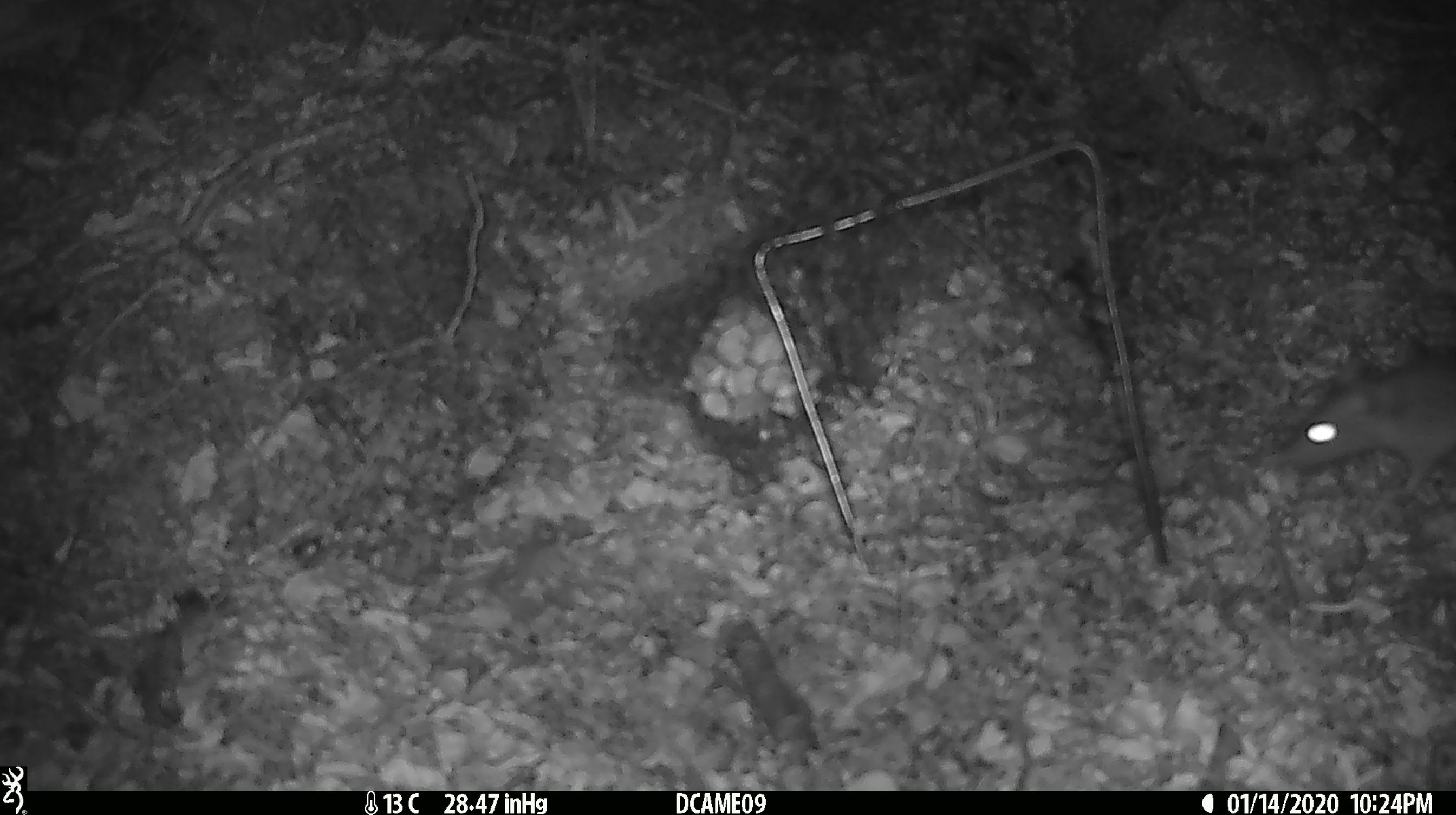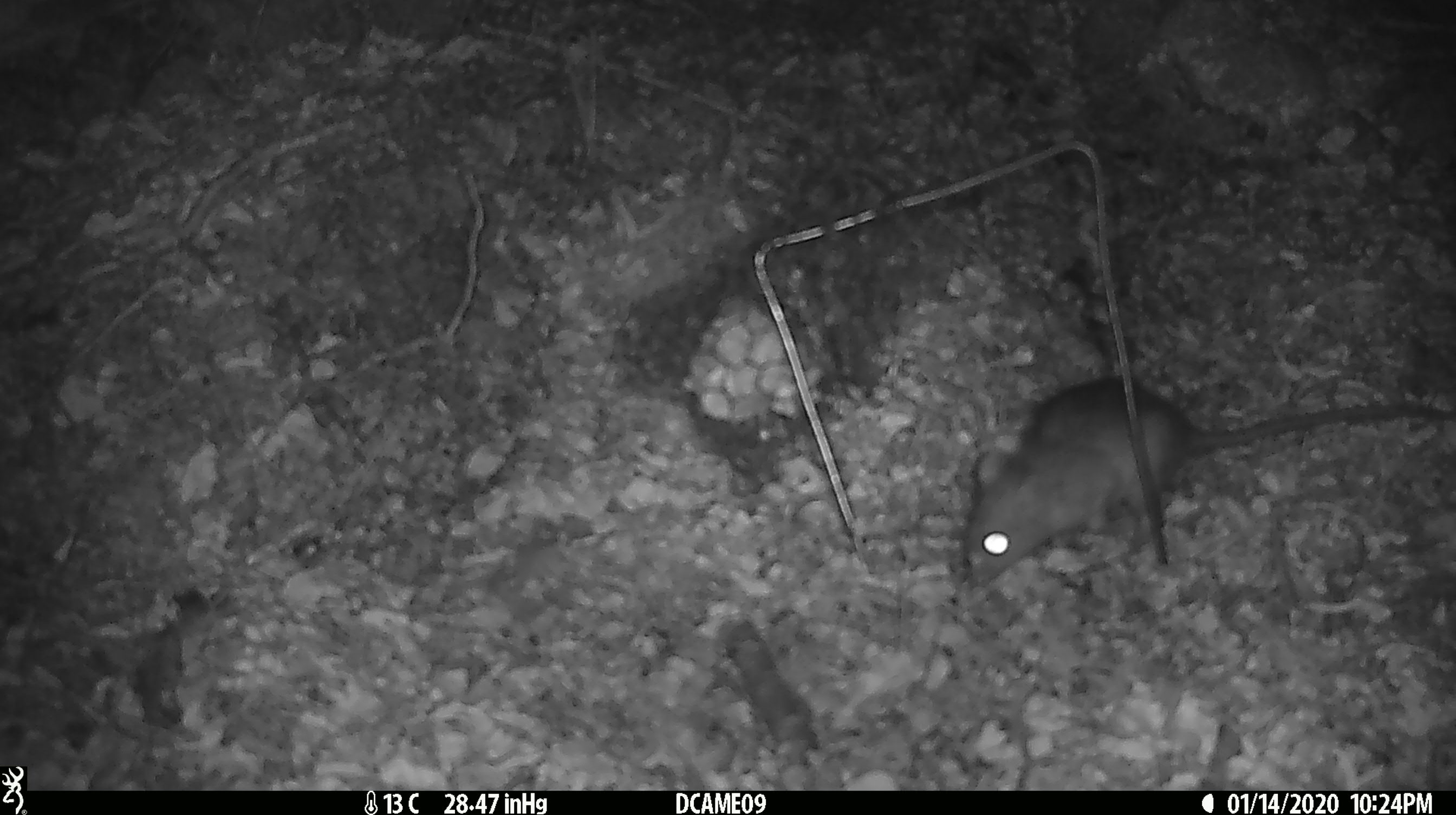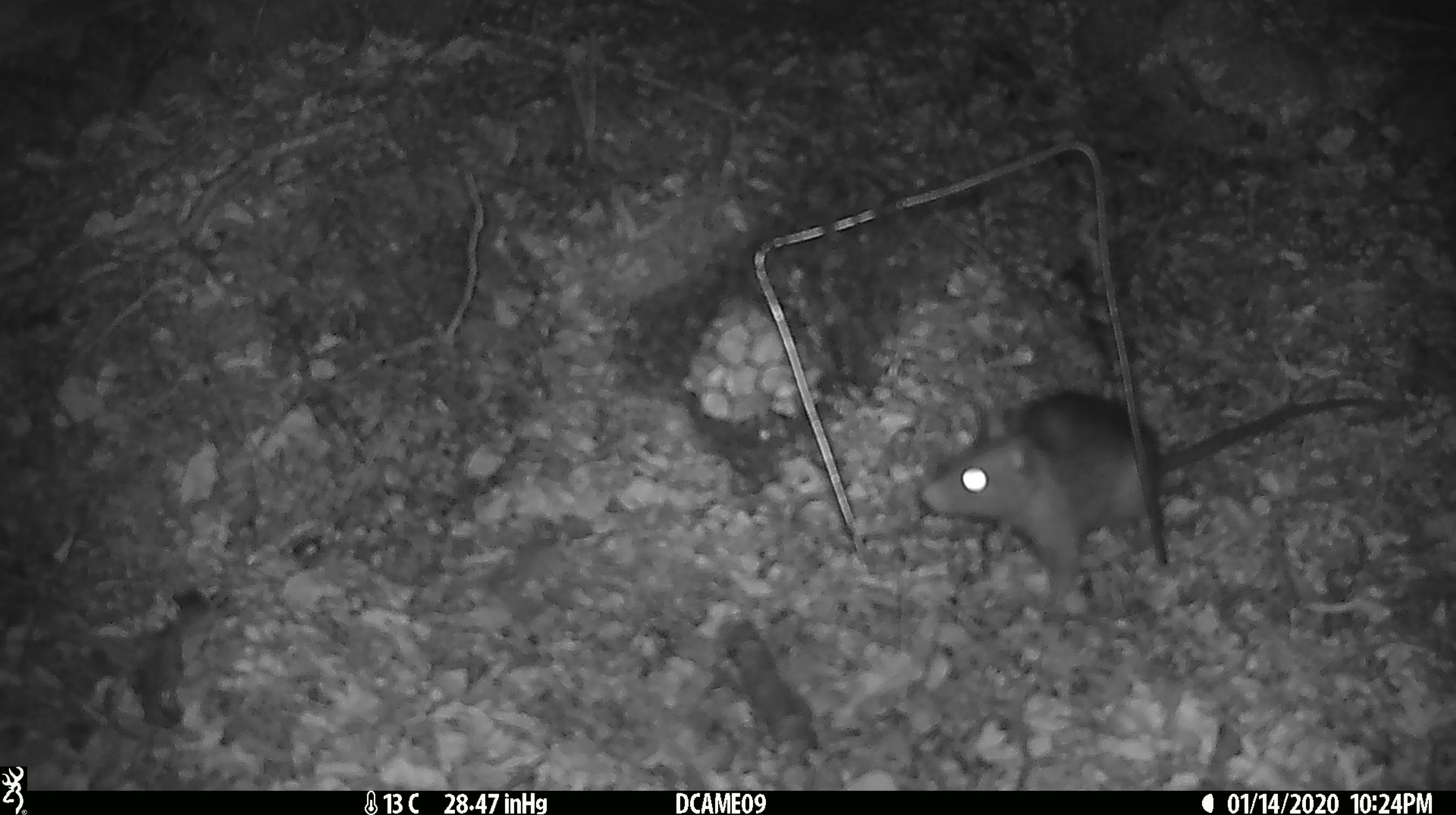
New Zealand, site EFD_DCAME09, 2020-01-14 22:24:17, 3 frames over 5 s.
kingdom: Animalia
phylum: Chordata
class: Mammalia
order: Rodentia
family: Muridae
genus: Rattus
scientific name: Rattus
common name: rat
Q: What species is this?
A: Rat (Rattus).